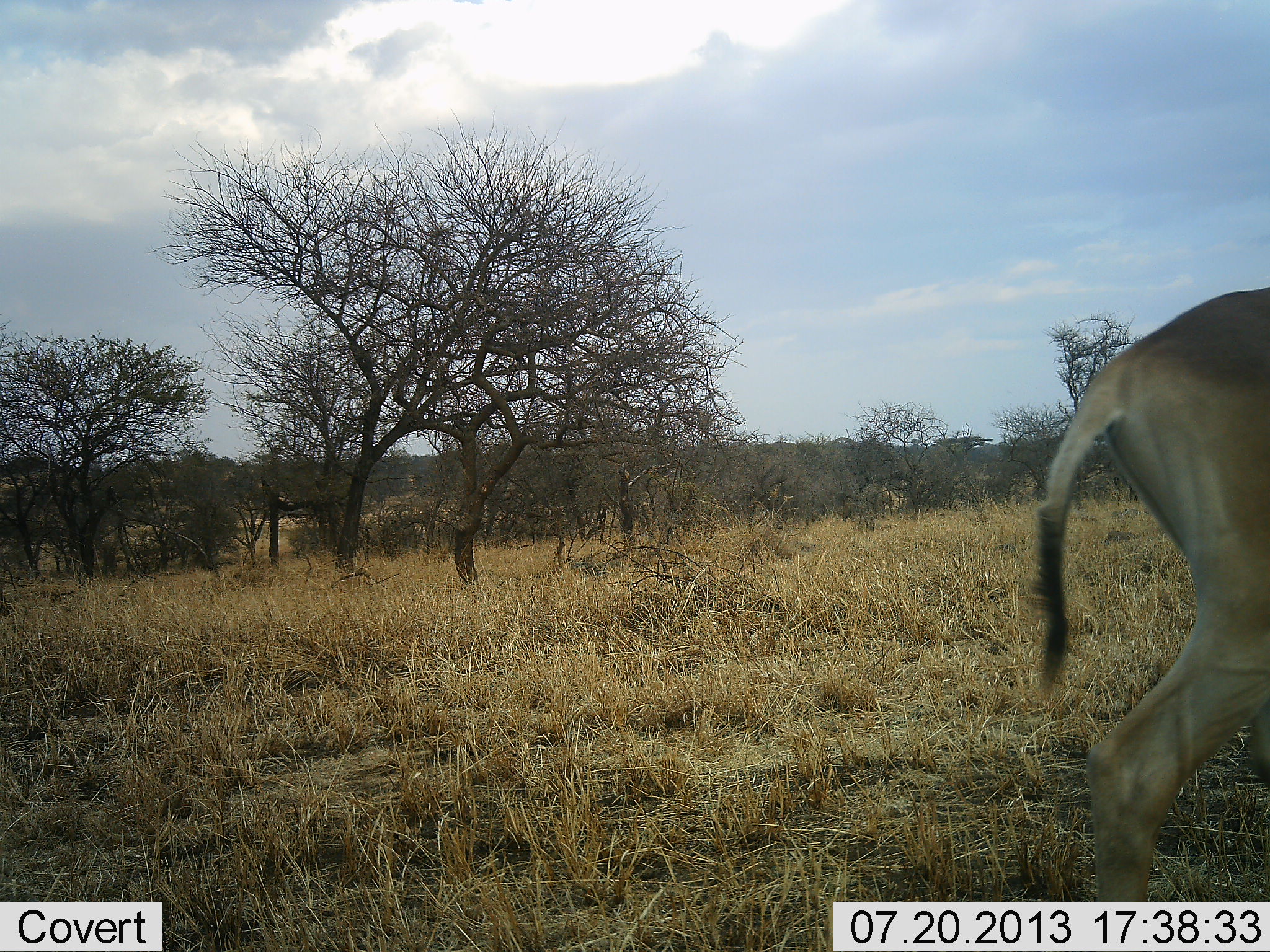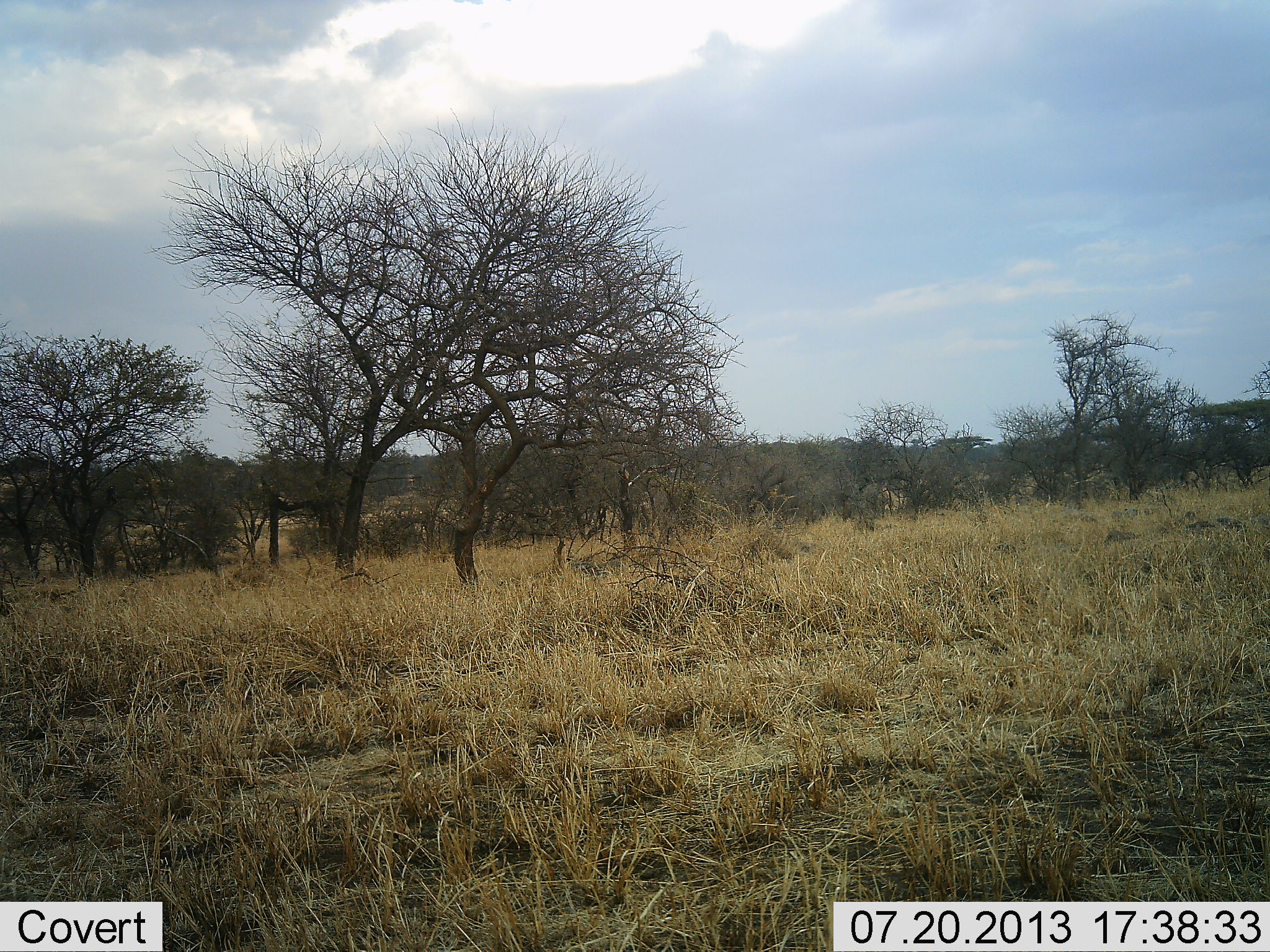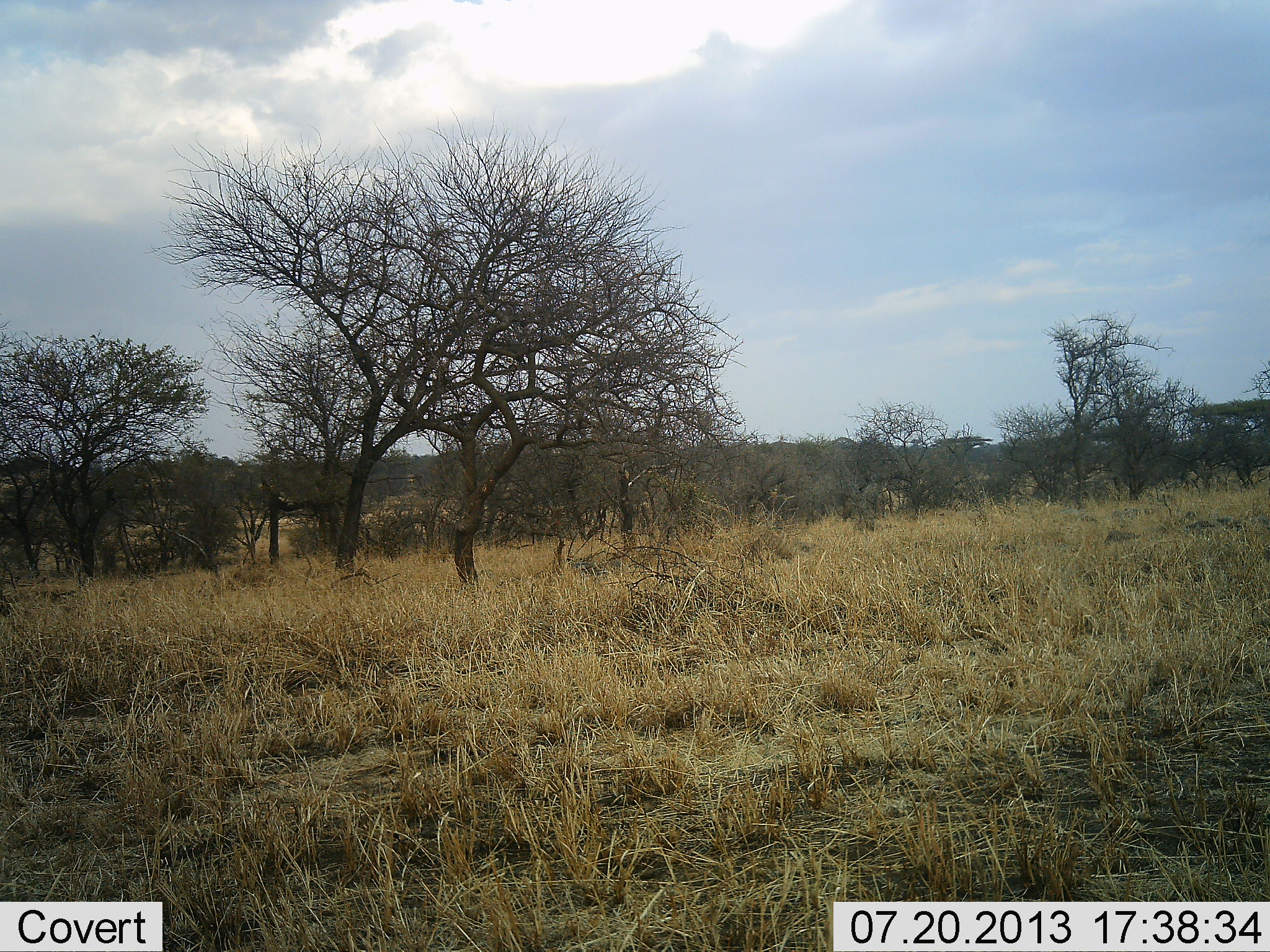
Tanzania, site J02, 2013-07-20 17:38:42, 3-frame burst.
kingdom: Animalia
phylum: Chordata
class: Mammalia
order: Artiodactyla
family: Bovidae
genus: Alcelaphus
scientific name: Alcelaphus buselaphus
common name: hartebeest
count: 1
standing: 0%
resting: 0%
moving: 100%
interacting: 0%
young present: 0%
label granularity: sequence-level